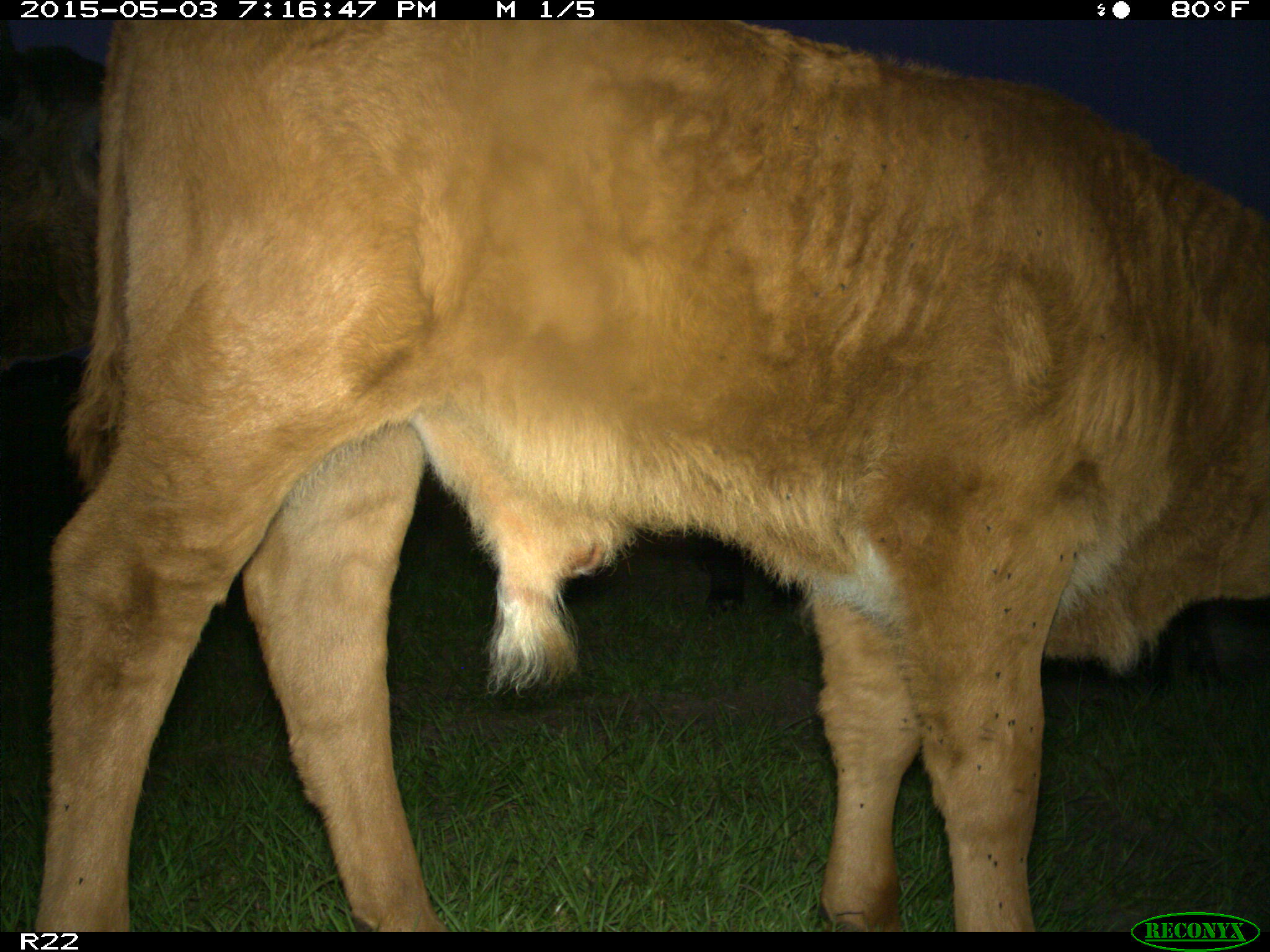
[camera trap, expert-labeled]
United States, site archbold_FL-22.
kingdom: Animalia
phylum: Chordata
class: Mammalia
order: Artiodactyla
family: Bovidae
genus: Bos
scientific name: Bos taurus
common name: domestic cow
Bos taurus (domestic cow).